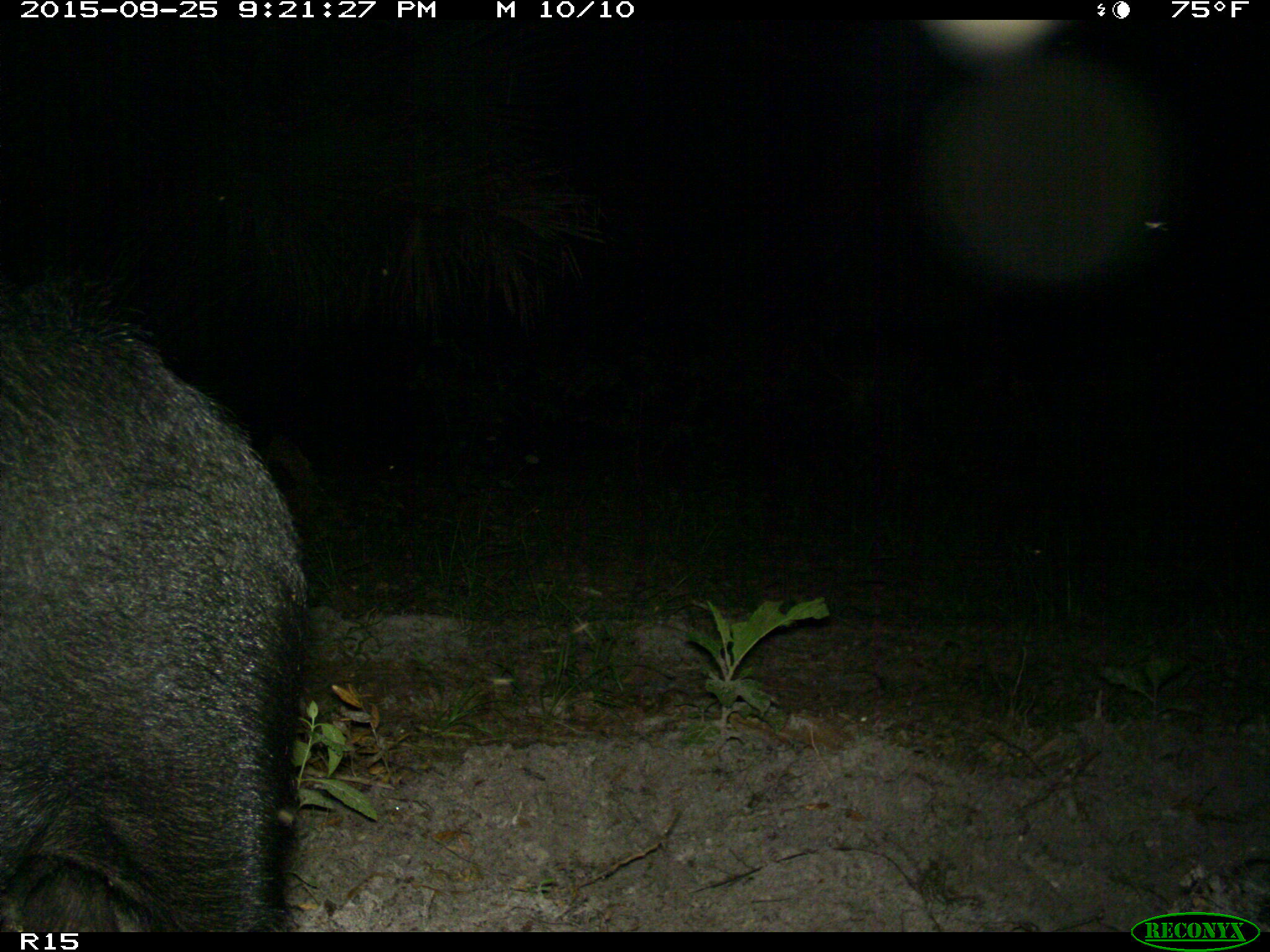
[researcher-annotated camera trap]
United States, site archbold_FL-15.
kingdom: Animalia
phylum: Chordata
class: Mammalia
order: Artiodactyla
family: Suidae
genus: Sus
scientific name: Sus scrofa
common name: wild boar